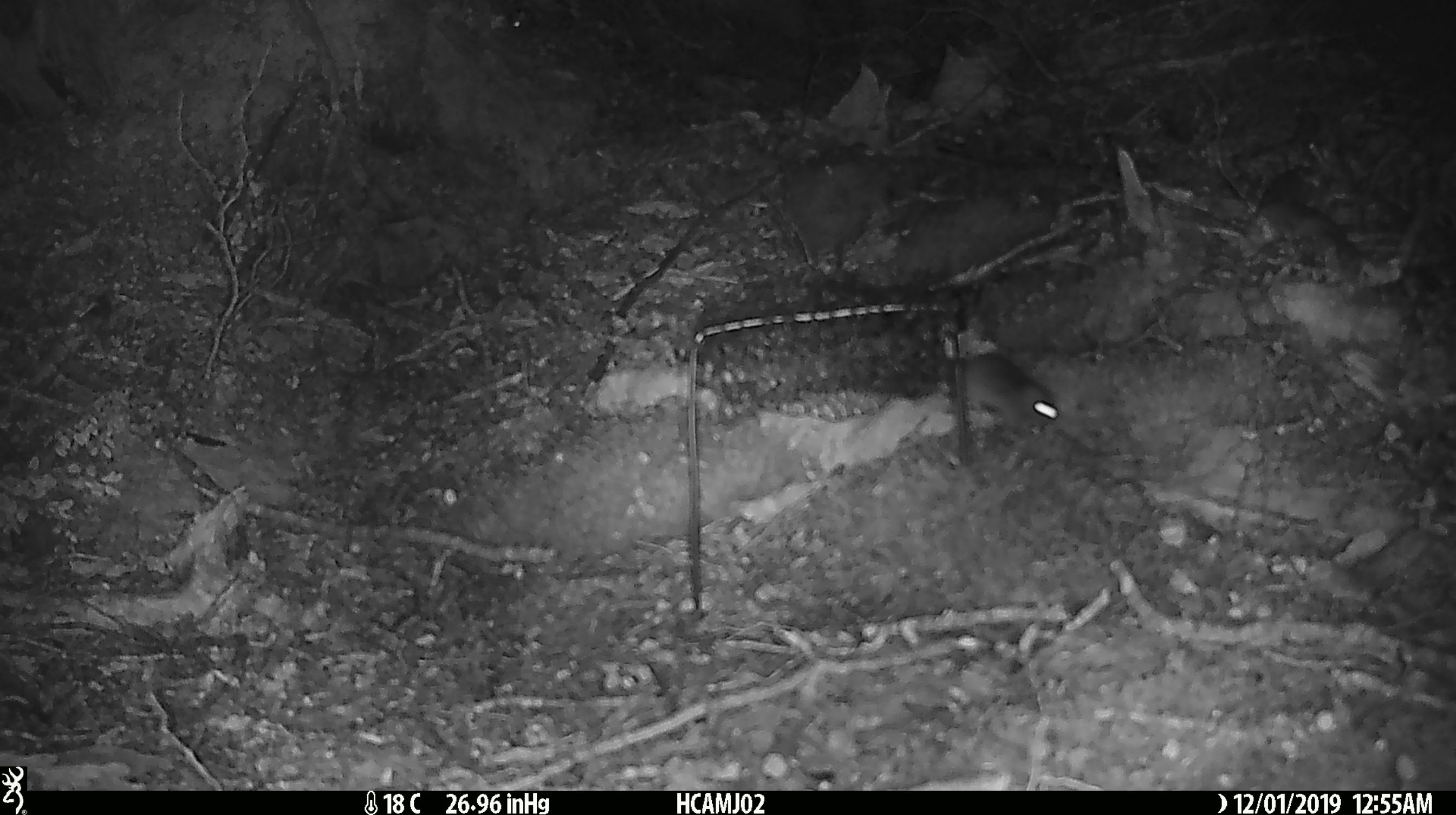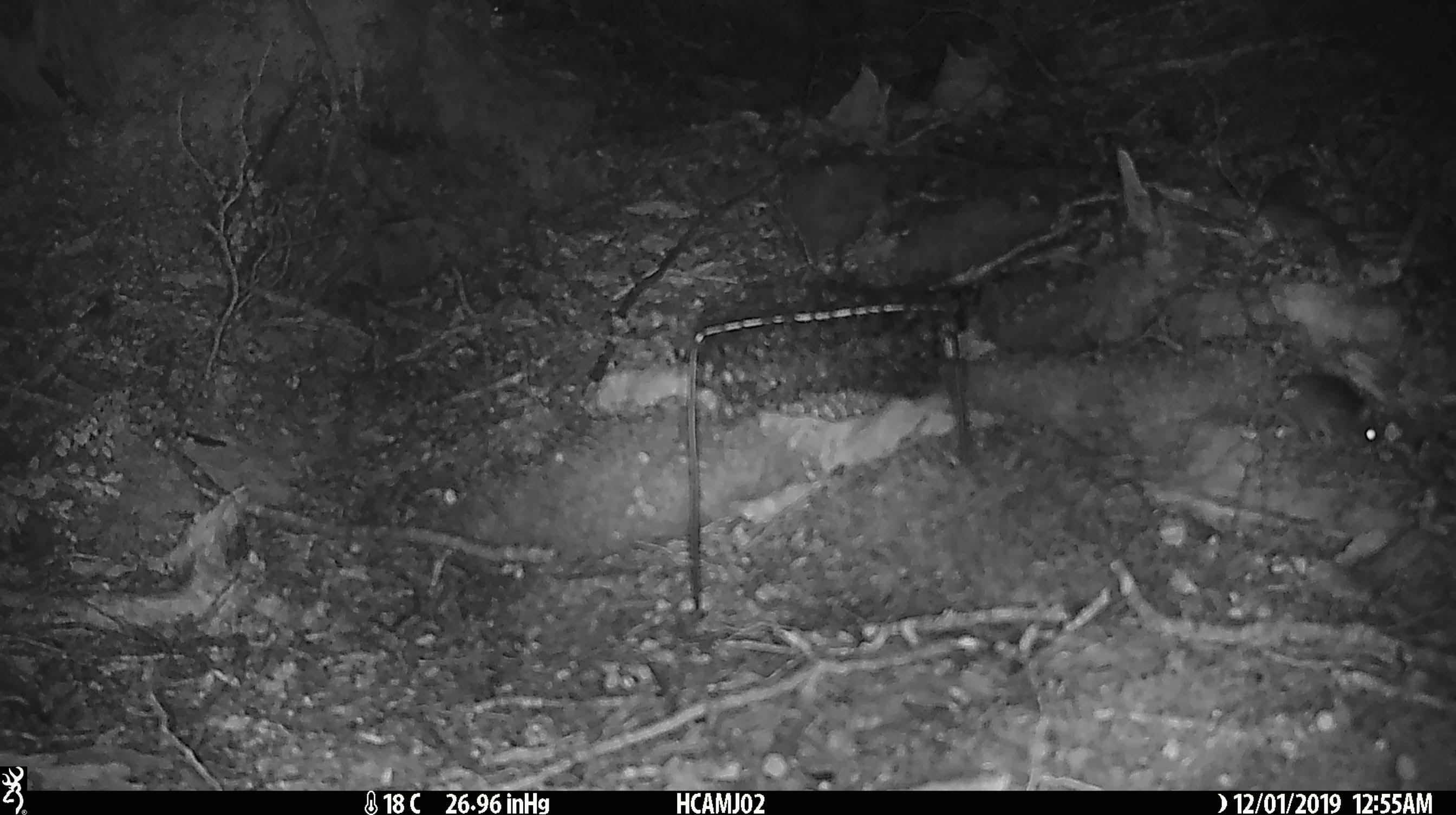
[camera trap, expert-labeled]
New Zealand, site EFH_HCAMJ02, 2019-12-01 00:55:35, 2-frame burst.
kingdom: Animalia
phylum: Chordata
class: Mammalia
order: Rodentia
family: Muridae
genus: Mus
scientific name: Mus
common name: mouse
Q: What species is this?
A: Mouse (Mus).